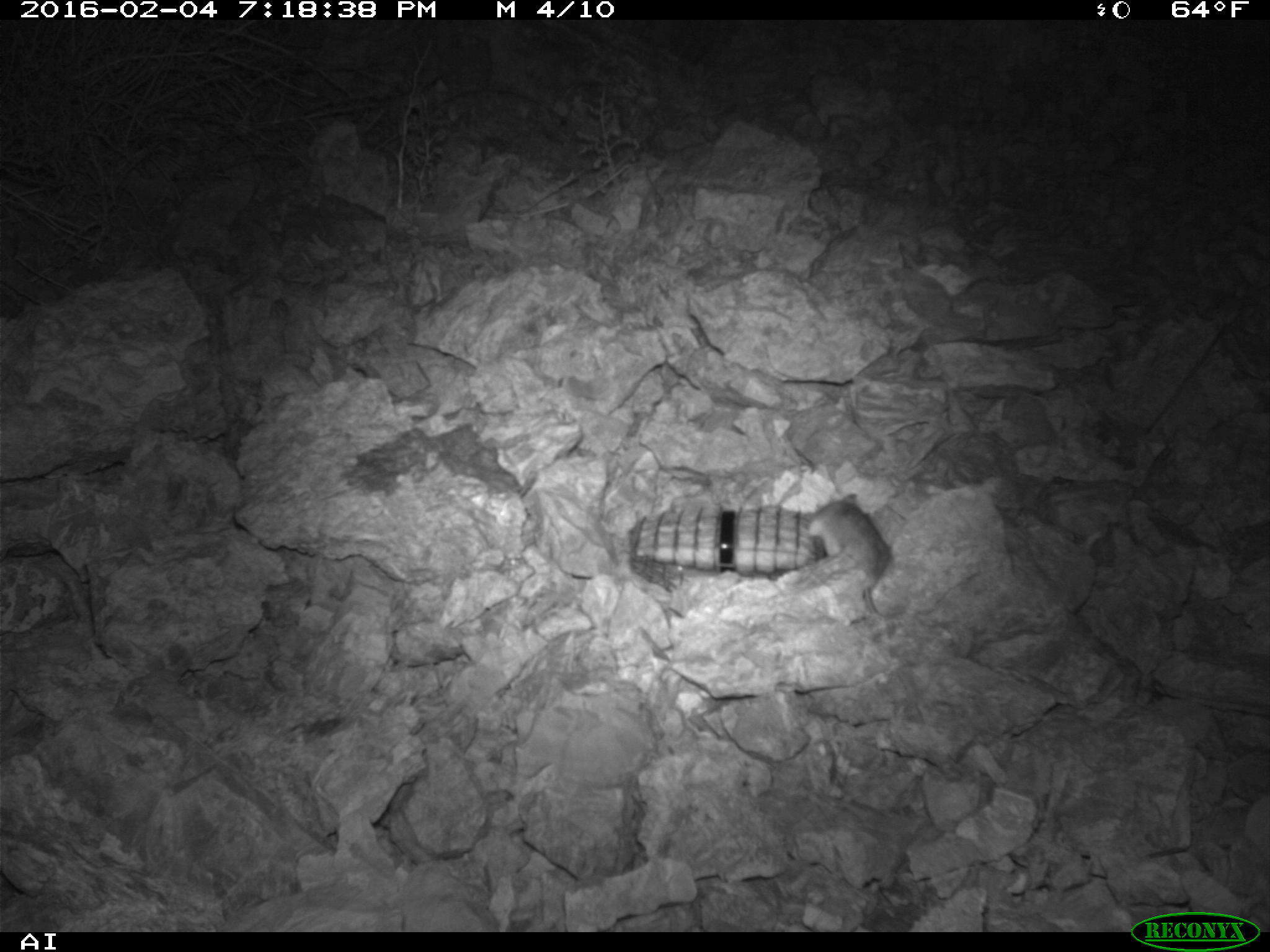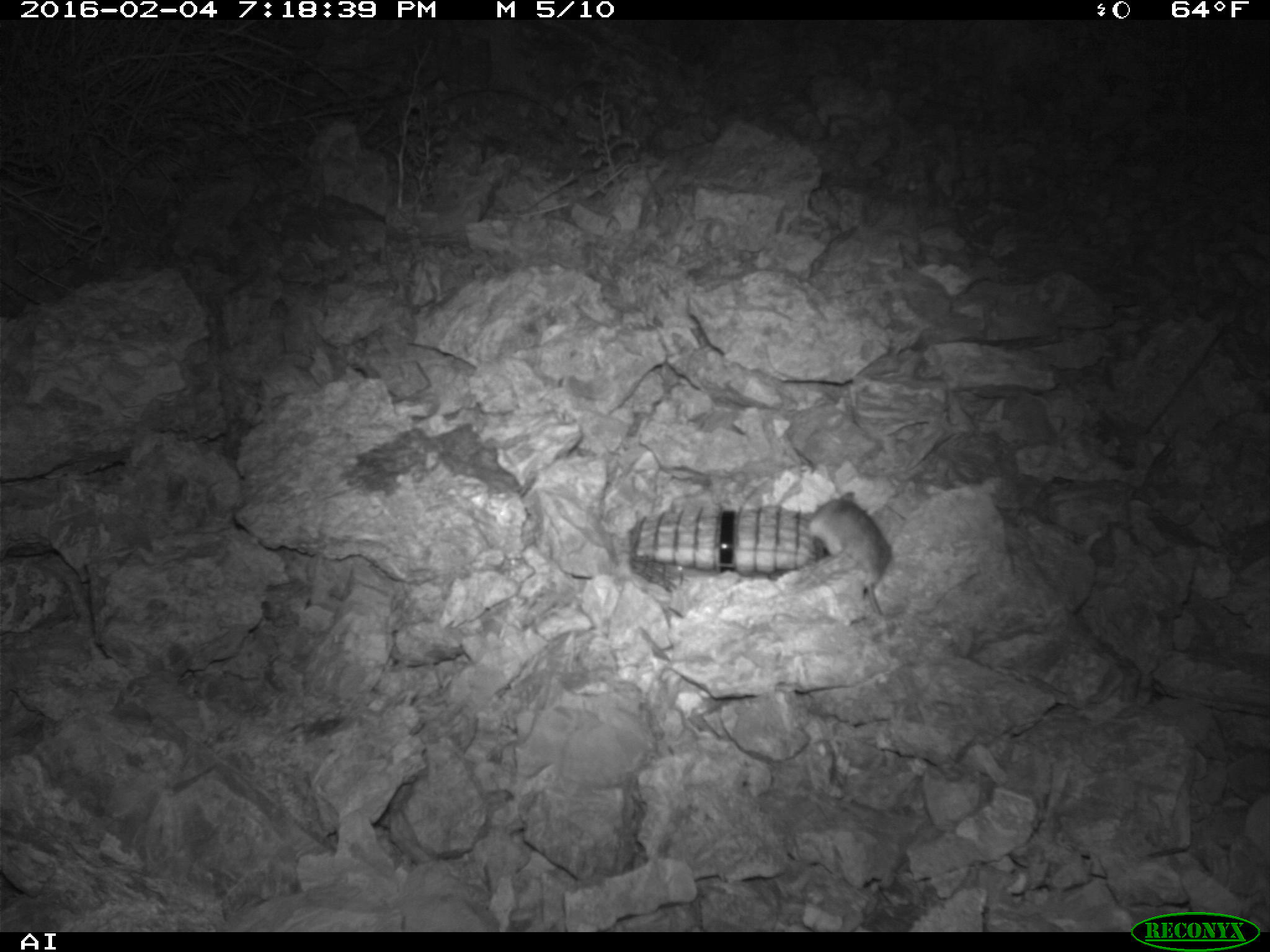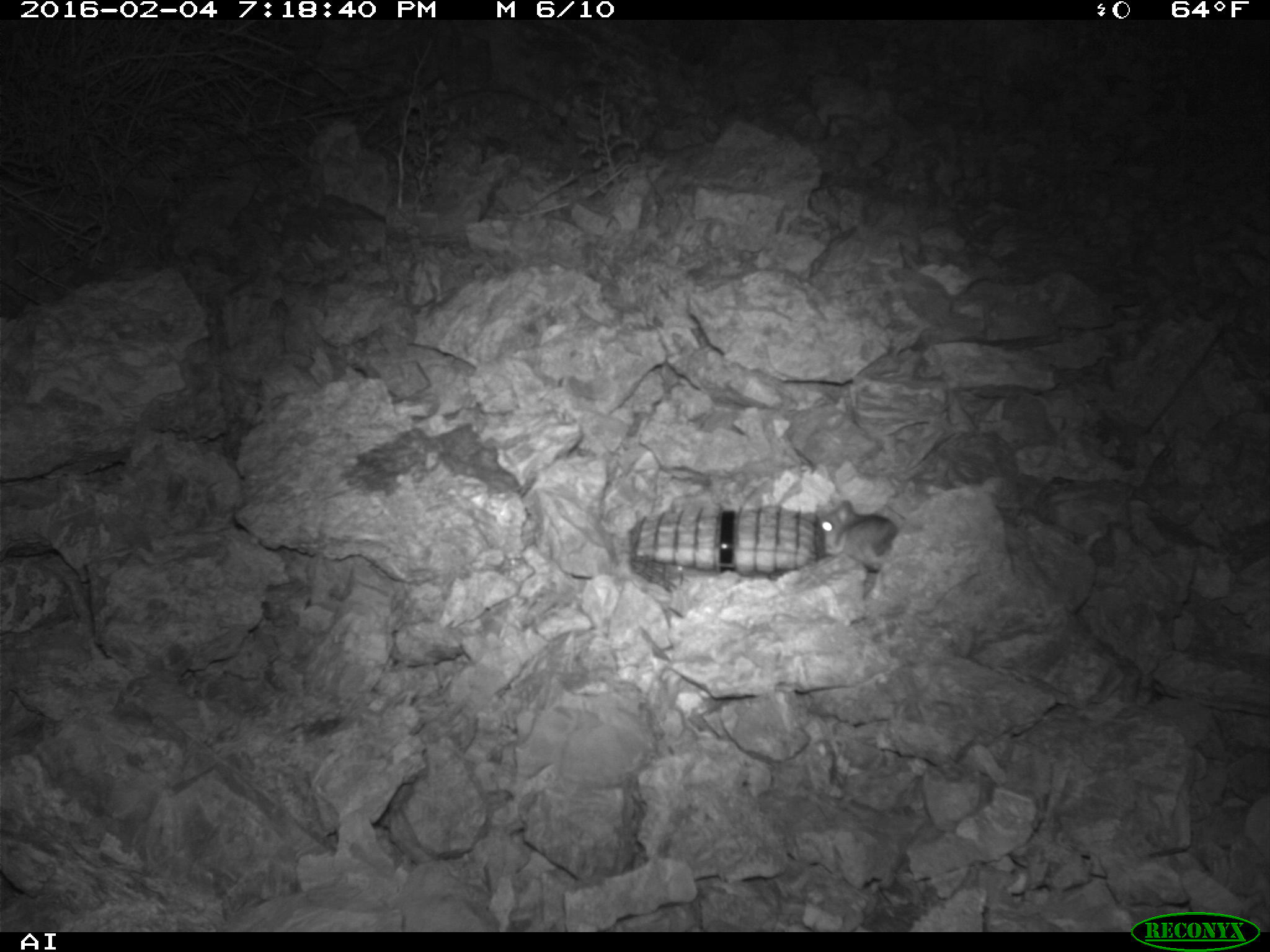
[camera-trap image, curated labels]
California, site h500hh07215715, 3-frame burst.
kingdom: Animalia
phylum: Chordata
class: Mammalia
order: Rodentia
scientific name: Rodentia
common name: rodent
Rodent (Rodentia).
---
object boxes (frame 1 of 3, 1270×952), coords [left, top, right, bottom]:
rodent: [809, 493, 890, 617]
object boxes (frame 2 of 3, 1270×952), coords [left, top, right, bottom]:
rodent: [790, 489, 910, 617]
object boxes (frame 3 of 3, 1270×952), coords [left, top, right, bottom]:
rodent: [821, 500, 898, 571]